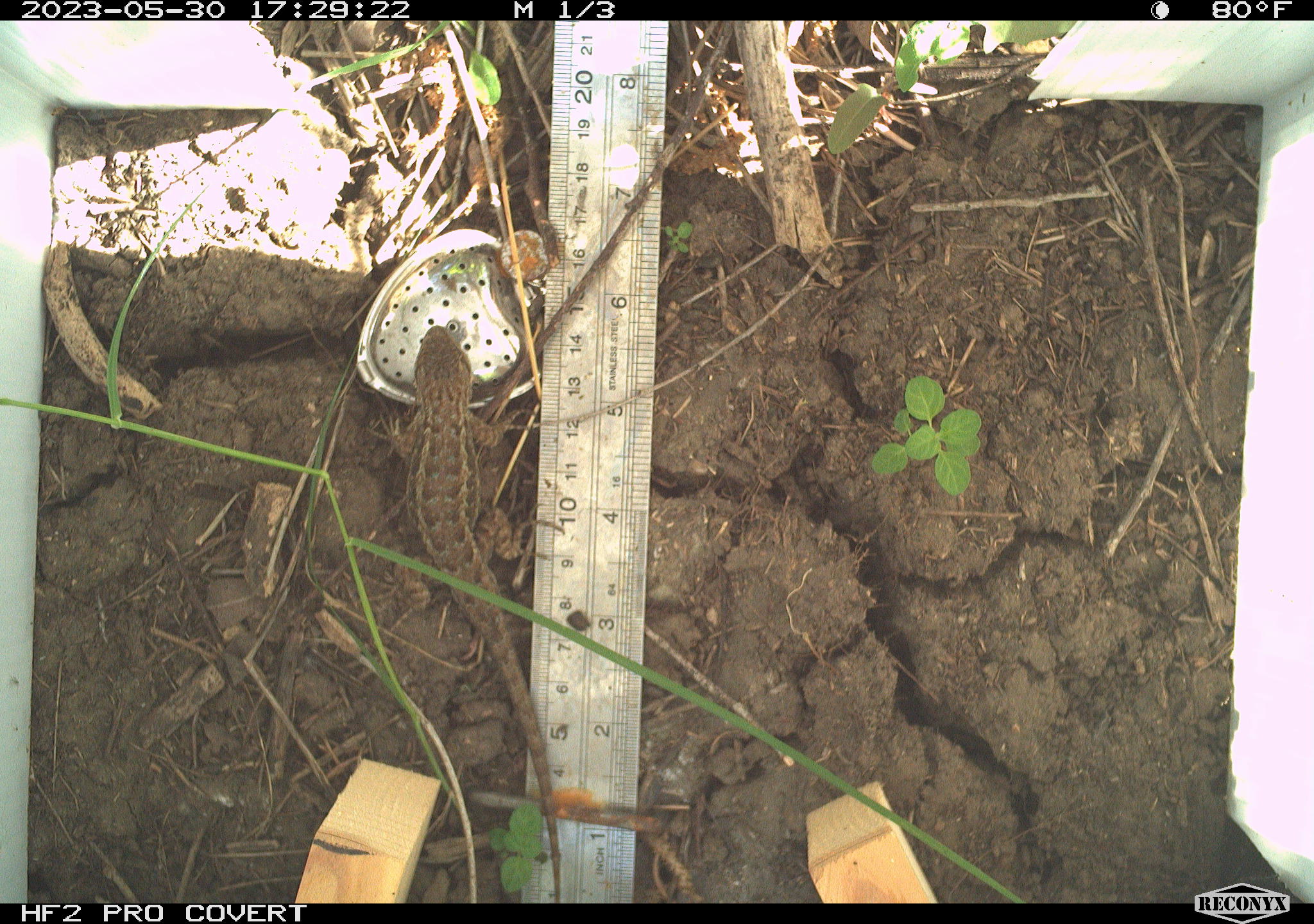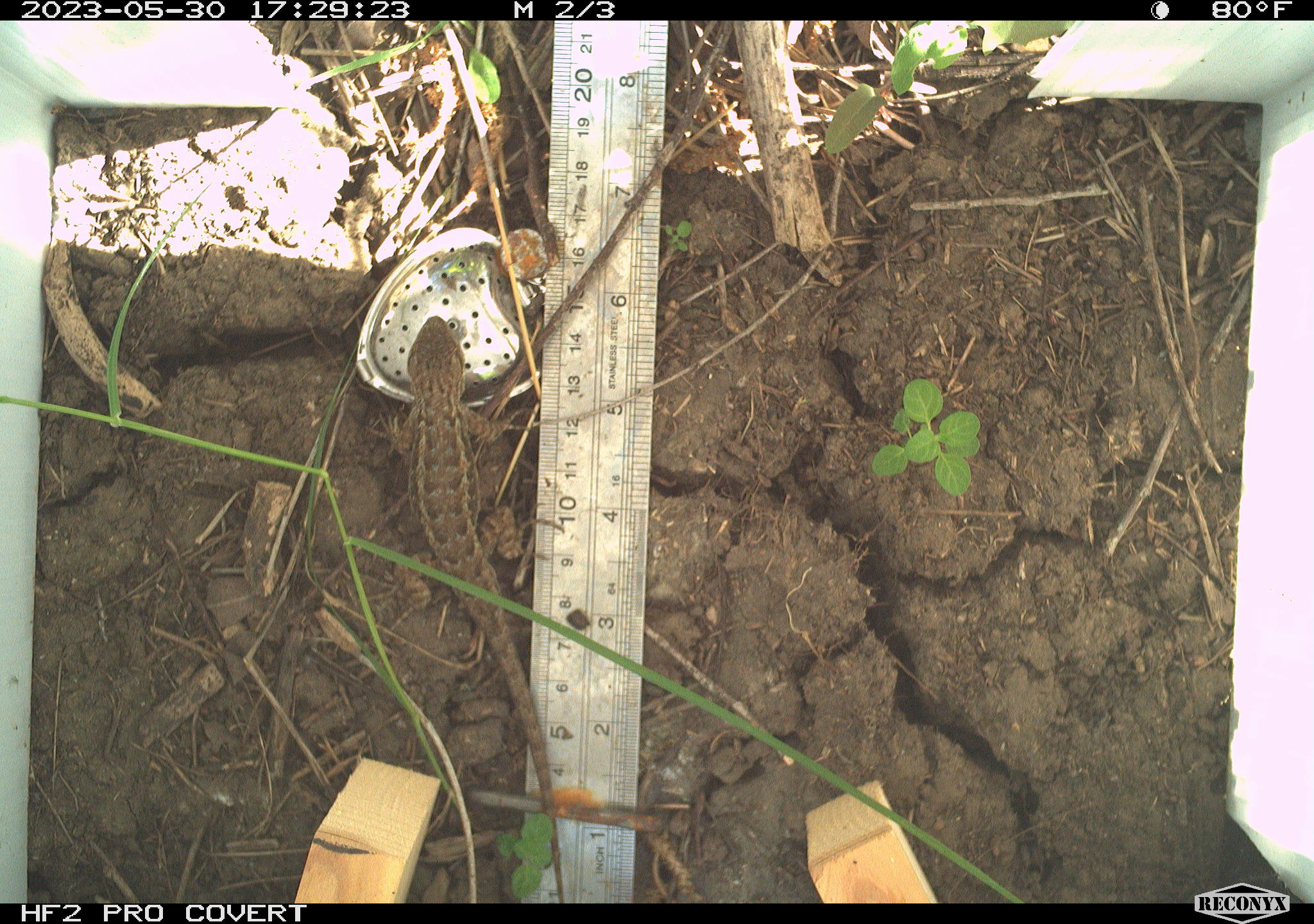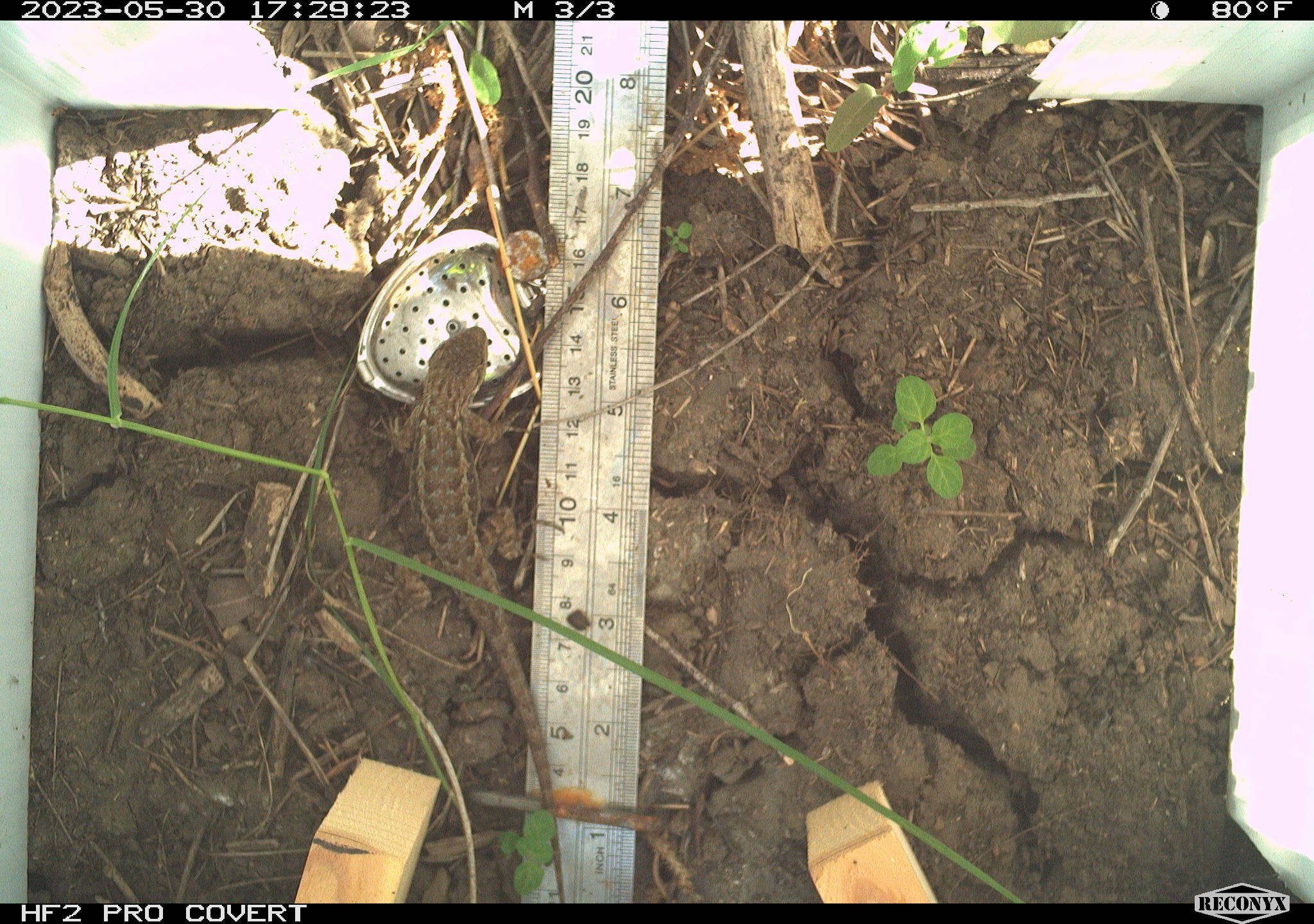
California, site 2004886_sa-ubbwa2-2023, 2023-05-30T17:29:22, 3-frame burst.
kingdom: Animalia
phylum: Chordata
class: Reptilia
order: Squamata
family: Phrynosomatidae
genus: Sceloporus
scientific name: Sceloporus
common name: spiny lizards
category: sceloporus species